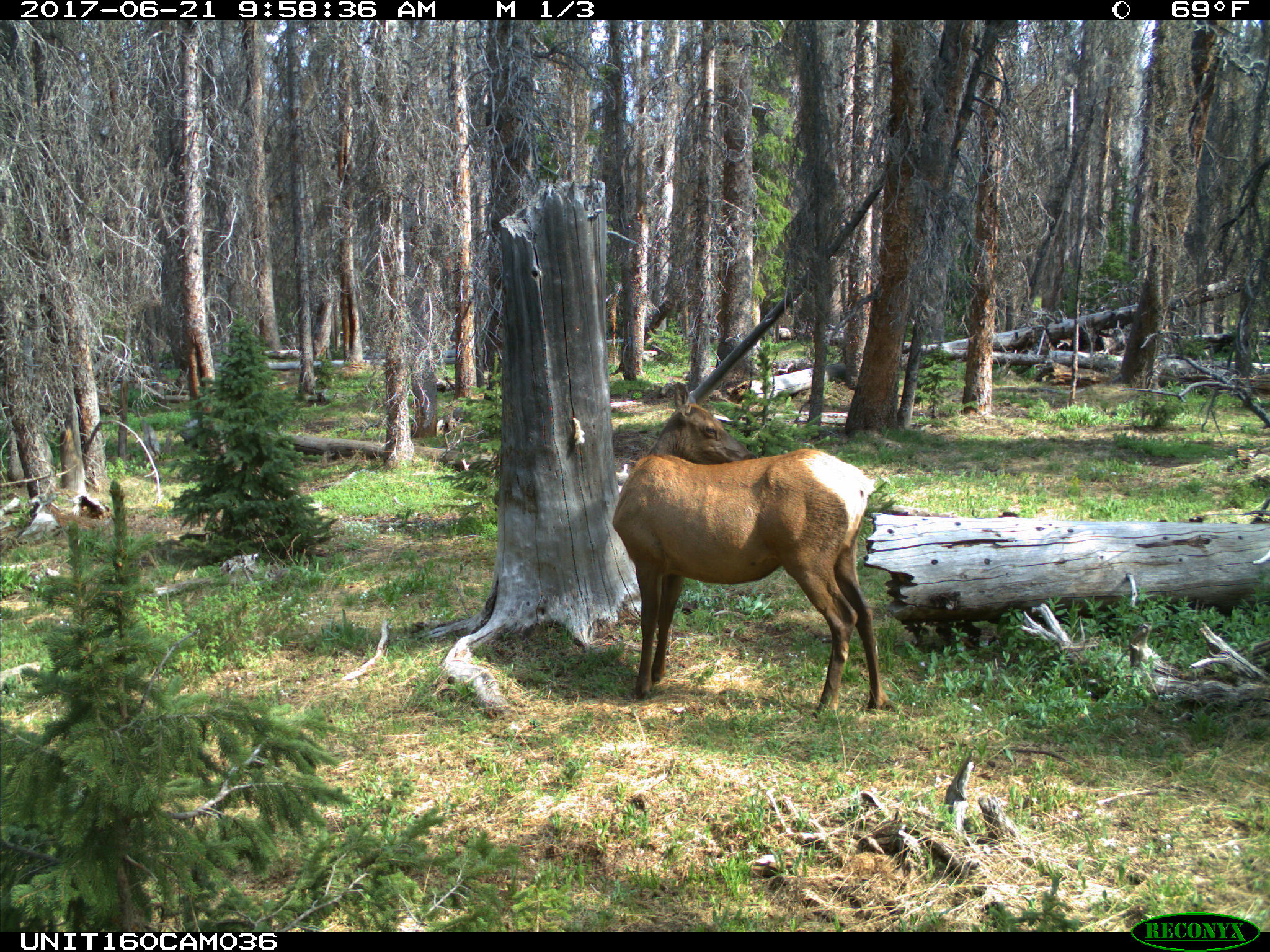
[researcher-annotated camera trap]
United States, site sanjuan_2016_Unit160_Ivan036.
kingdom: Animalia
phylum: Chordata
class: Mammalia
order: Artiodactyla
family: Cervidae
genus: Cervus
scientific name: Cervus elaphus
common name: red deer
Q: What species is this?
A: Cervus elaphus (red deer).